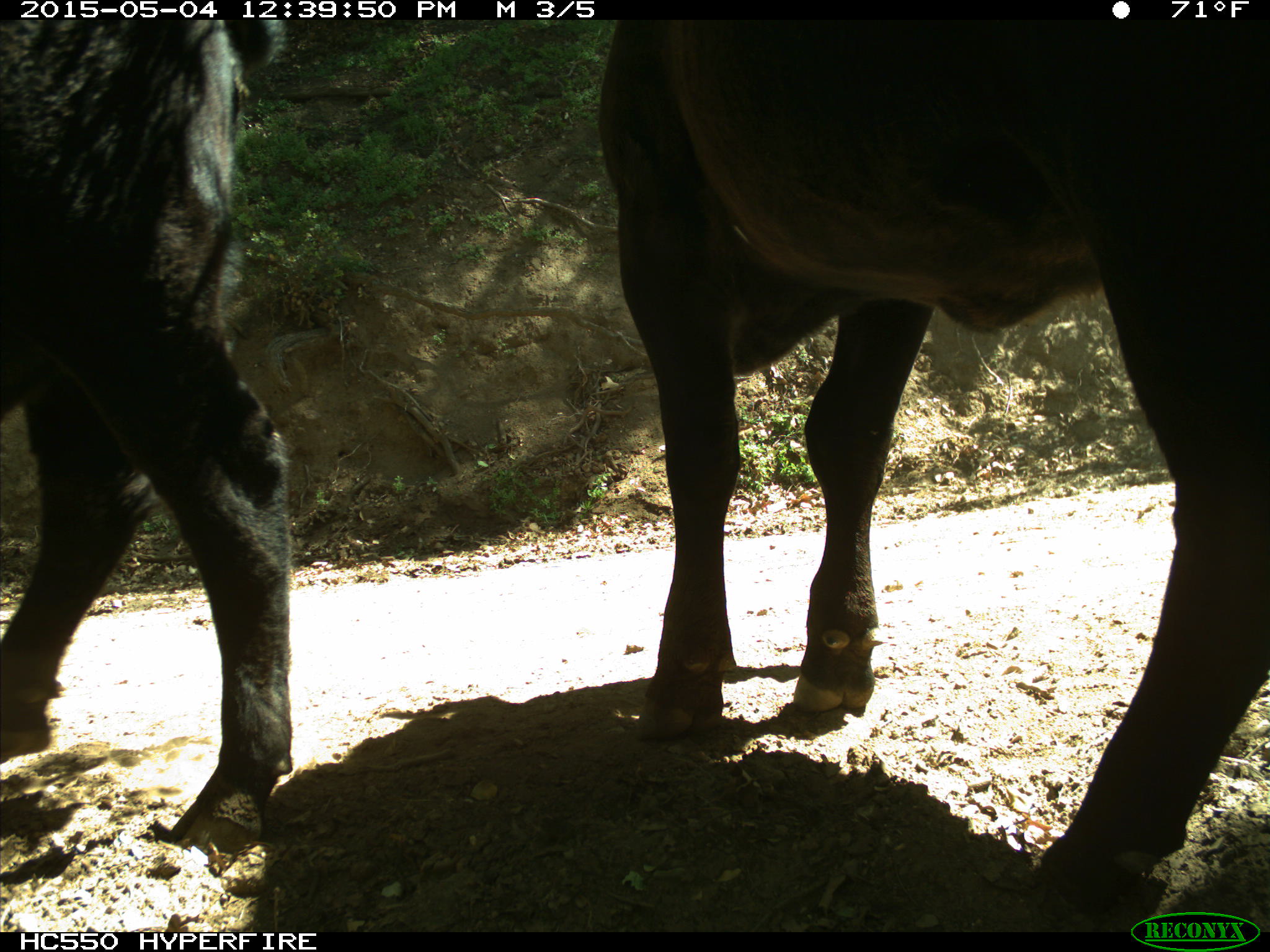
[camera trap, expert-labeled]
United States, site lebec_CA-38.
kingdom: Animalia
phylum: Chordata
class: Mammalia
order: Artiodactyla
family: Bovidae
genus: Bos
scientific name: Bos taurus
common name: domestic cow